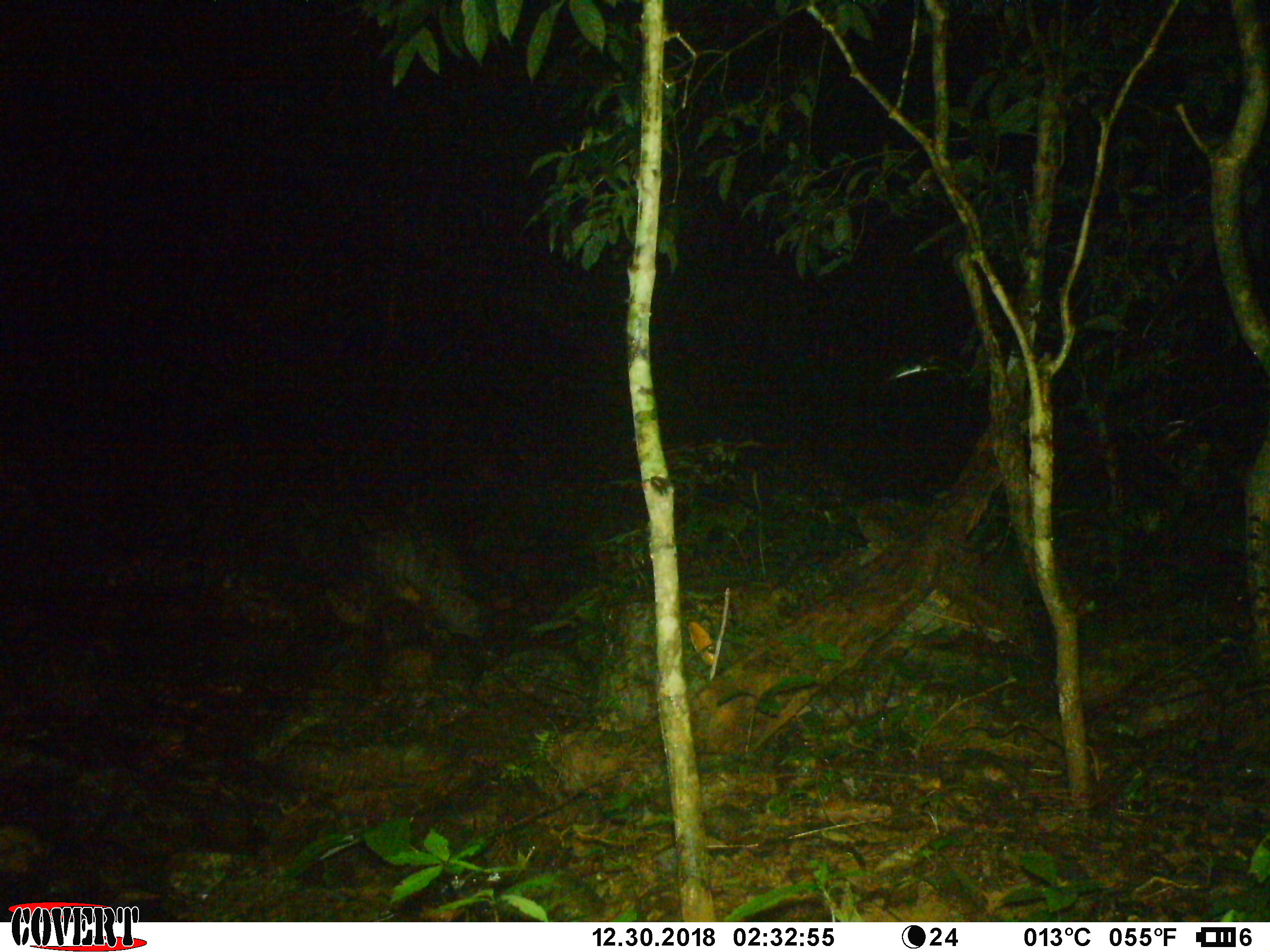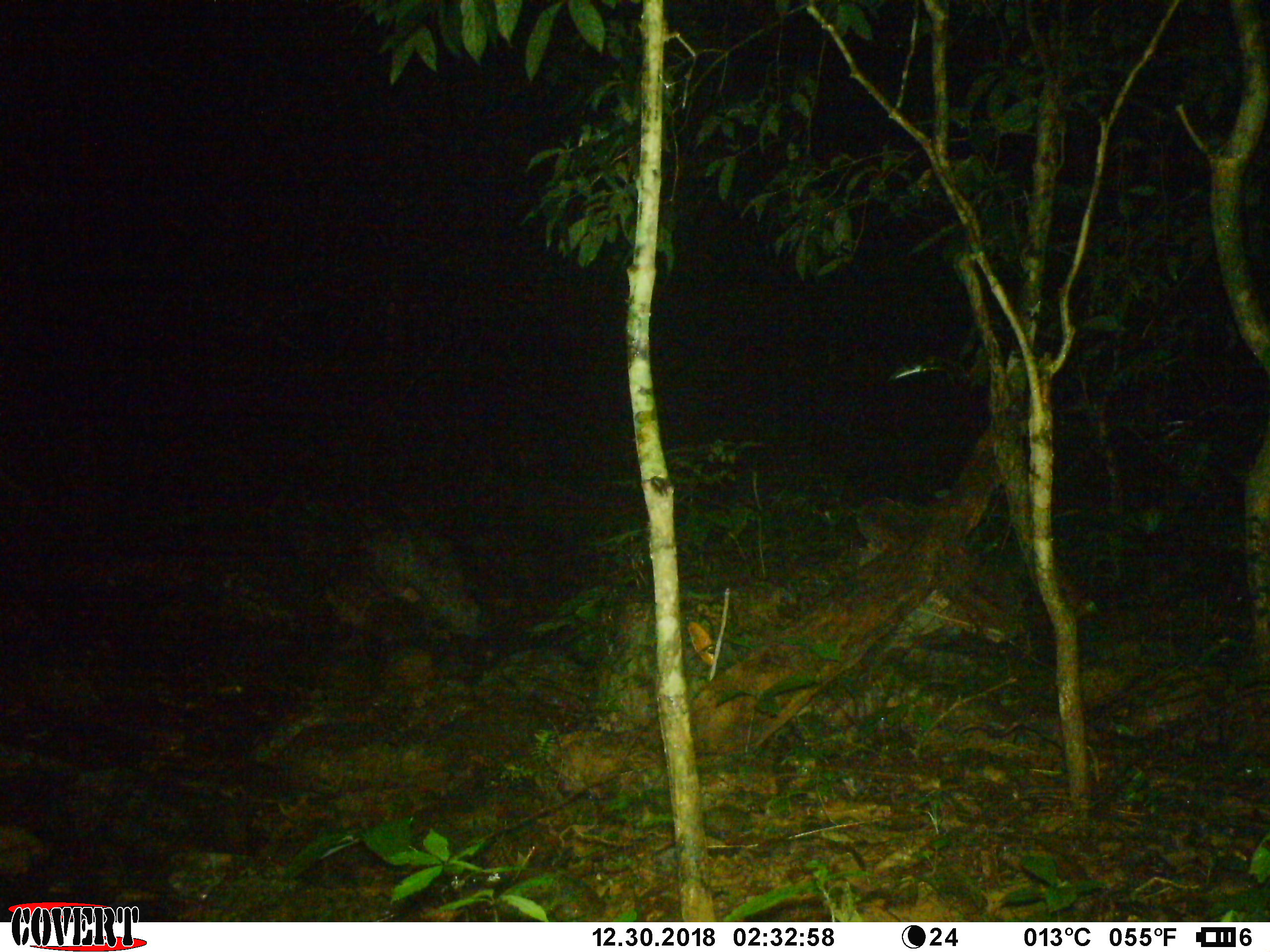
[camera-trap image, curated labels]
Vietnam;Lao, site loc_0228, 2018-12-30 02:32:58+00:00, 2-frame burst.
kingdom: Animalia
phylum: Chordata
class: Mammalia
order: Artiodactyla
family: Cervidae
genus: Rusa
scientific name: Rusa unicolor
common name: sambar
Sambar (Rusa unicolor). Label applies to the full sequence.